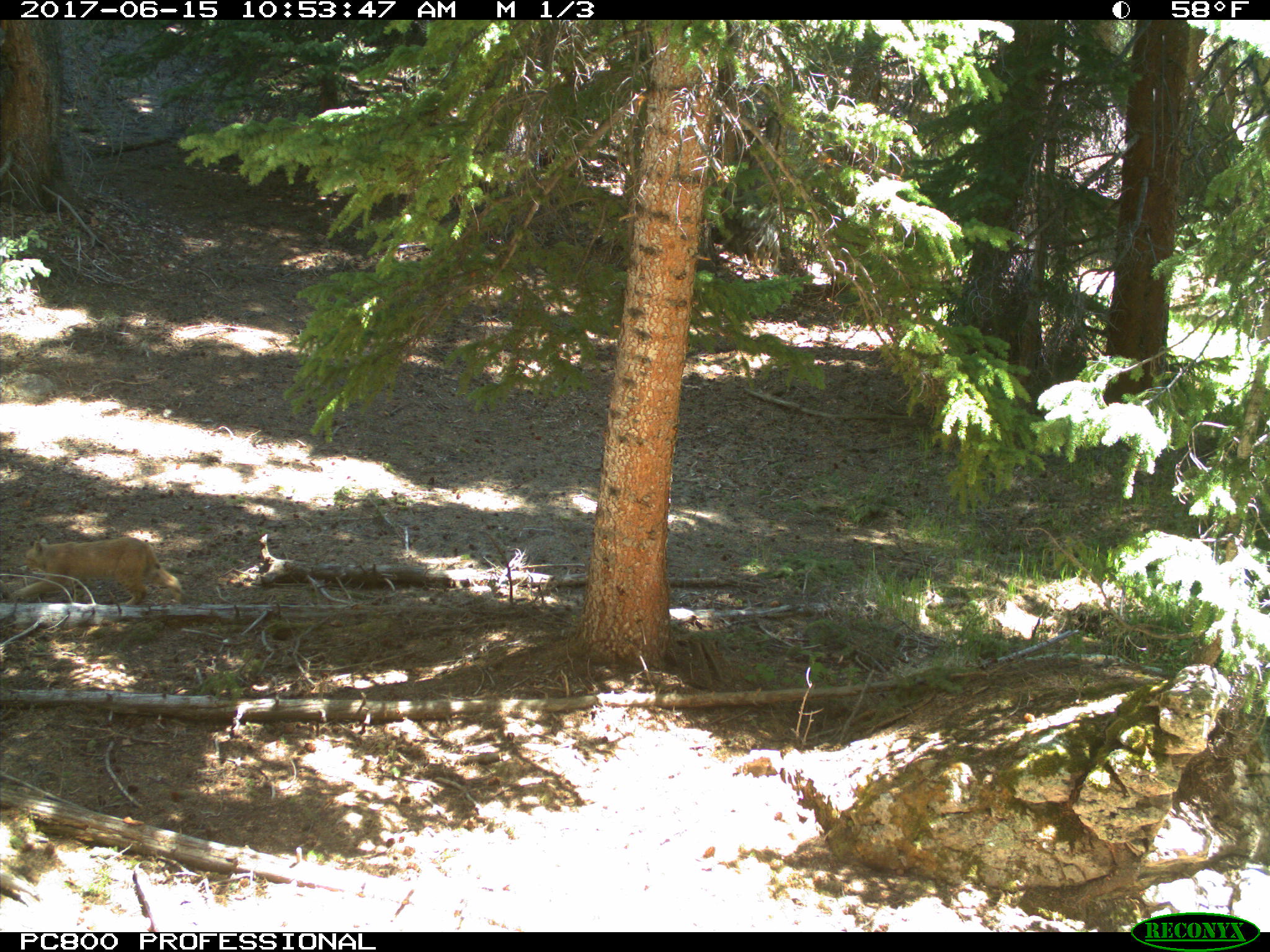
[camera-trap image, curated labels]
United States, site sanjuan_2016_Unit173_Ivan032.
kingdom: Animalia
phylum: Chordata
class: Mammalia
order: Carnivora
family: Felidae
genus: Lynx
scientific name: Lynx rufus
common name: bobcat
Lynx rufus (bobcat).